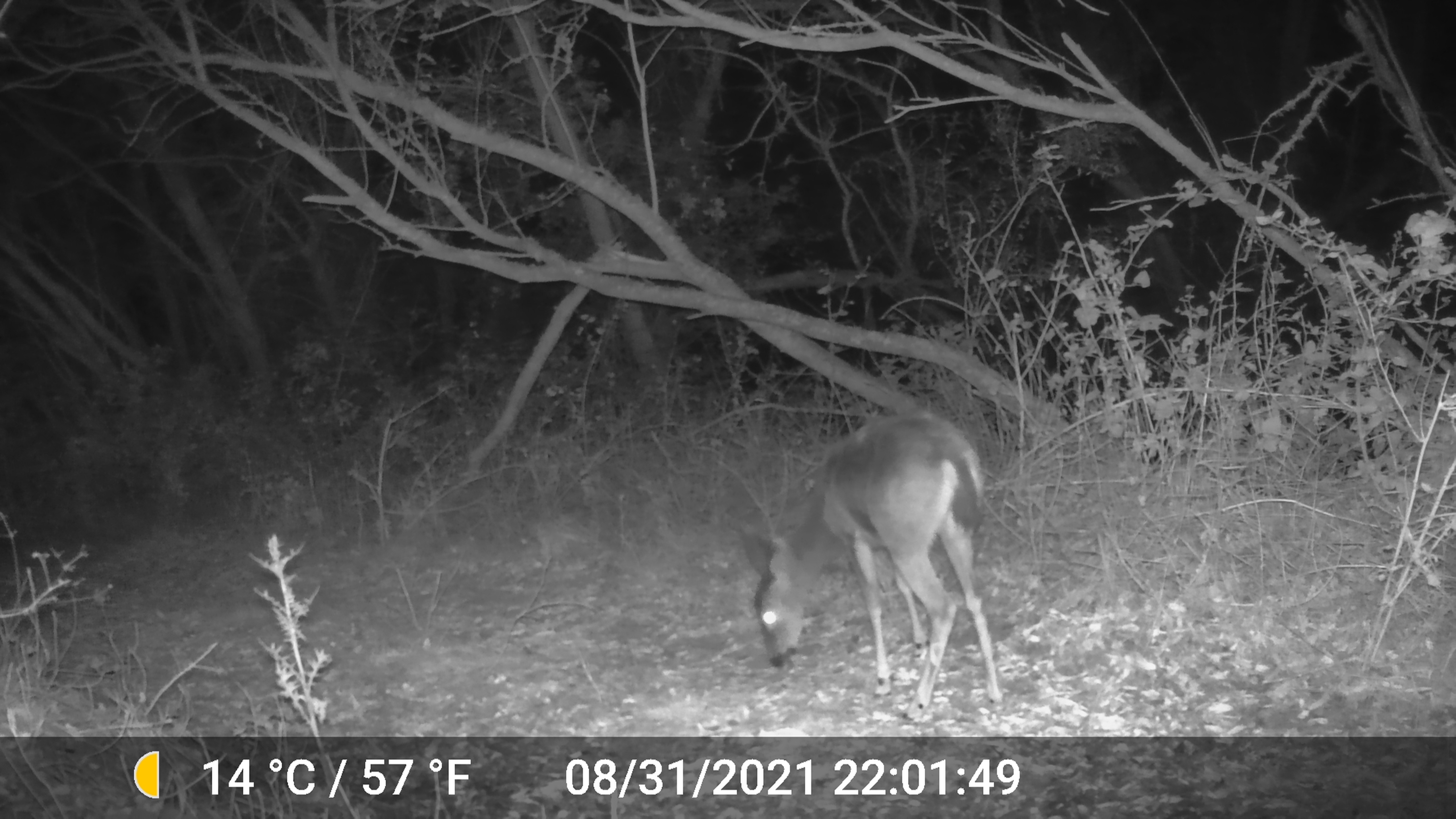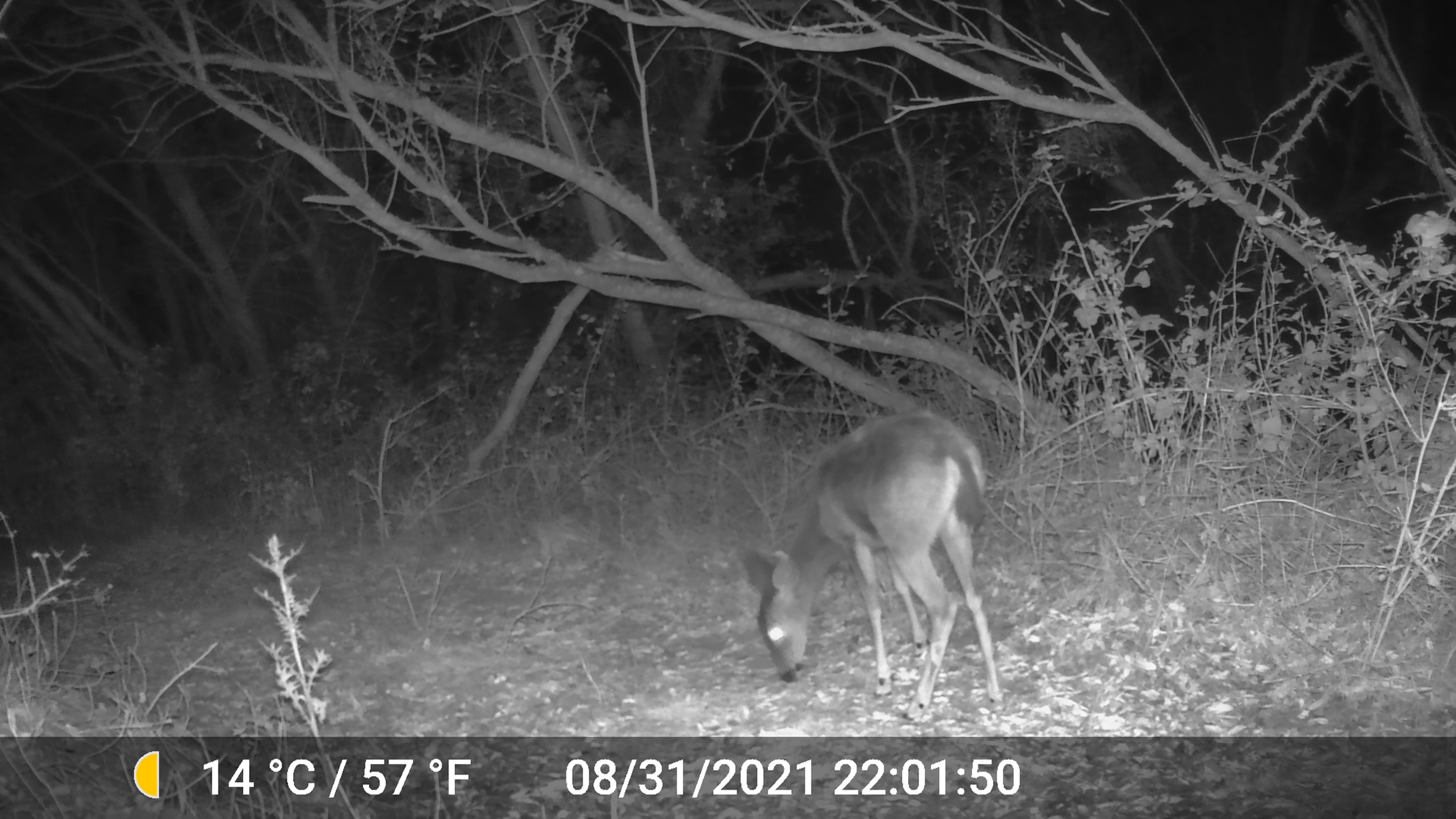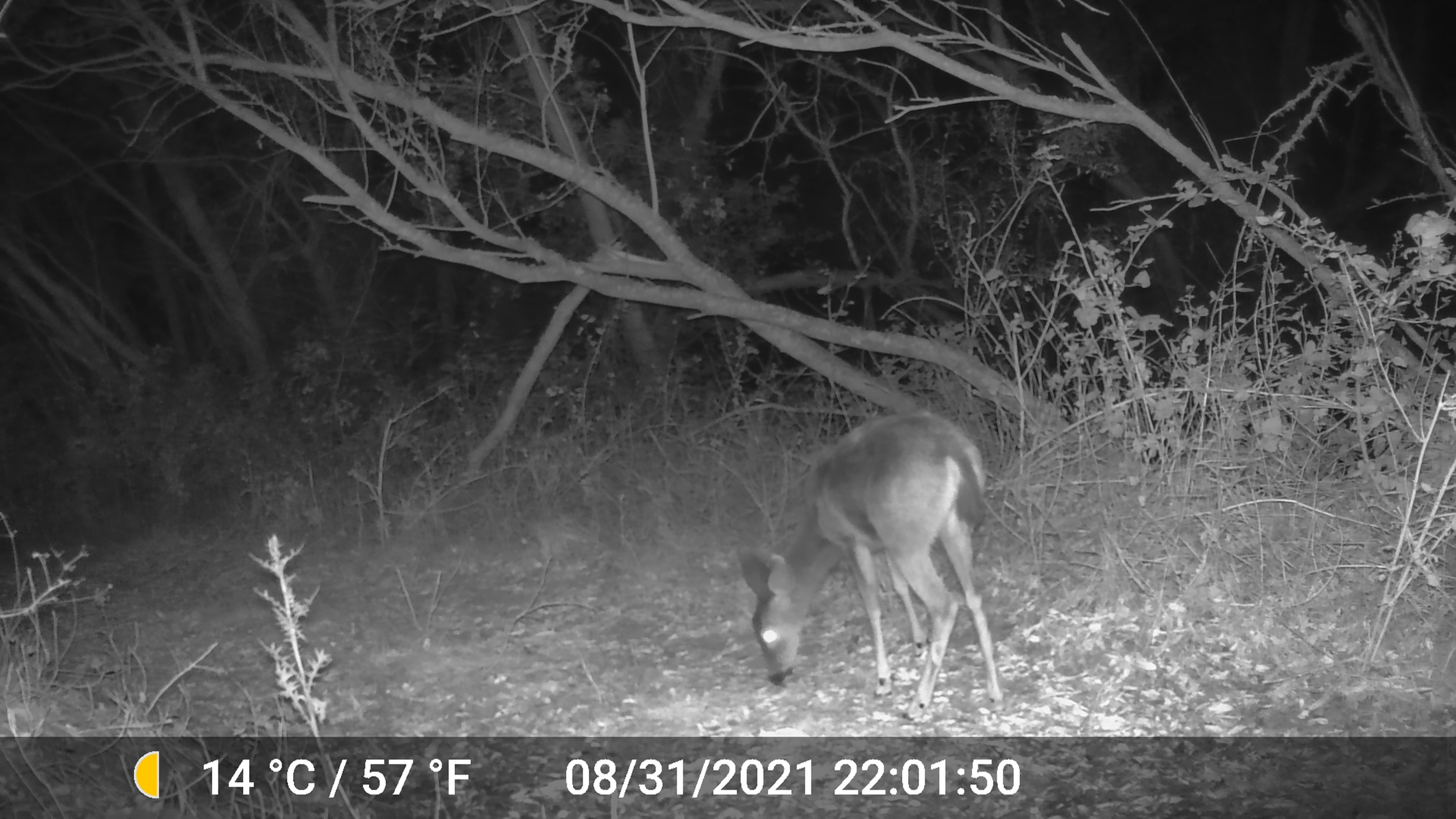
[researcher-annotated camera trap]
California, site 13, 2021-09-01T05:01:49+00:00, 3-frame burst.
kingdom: Animalia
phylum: Chordata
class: Mammalia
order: Artiodactyla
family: Cervidae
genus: Odocoileus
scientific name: Odocoileus hemionus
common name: mule deer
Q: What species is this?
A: Mule deer (Odocoileus hemionus).